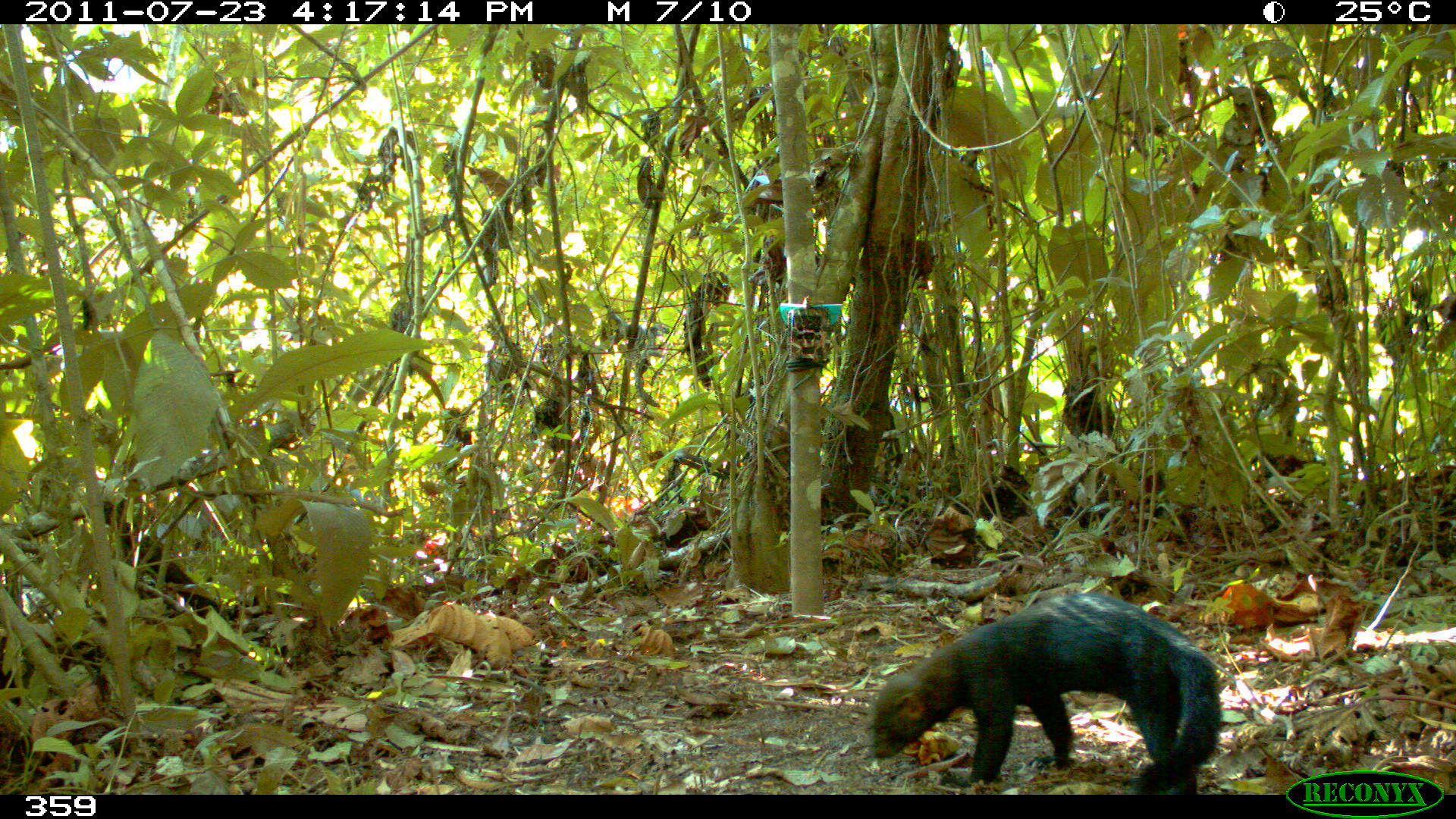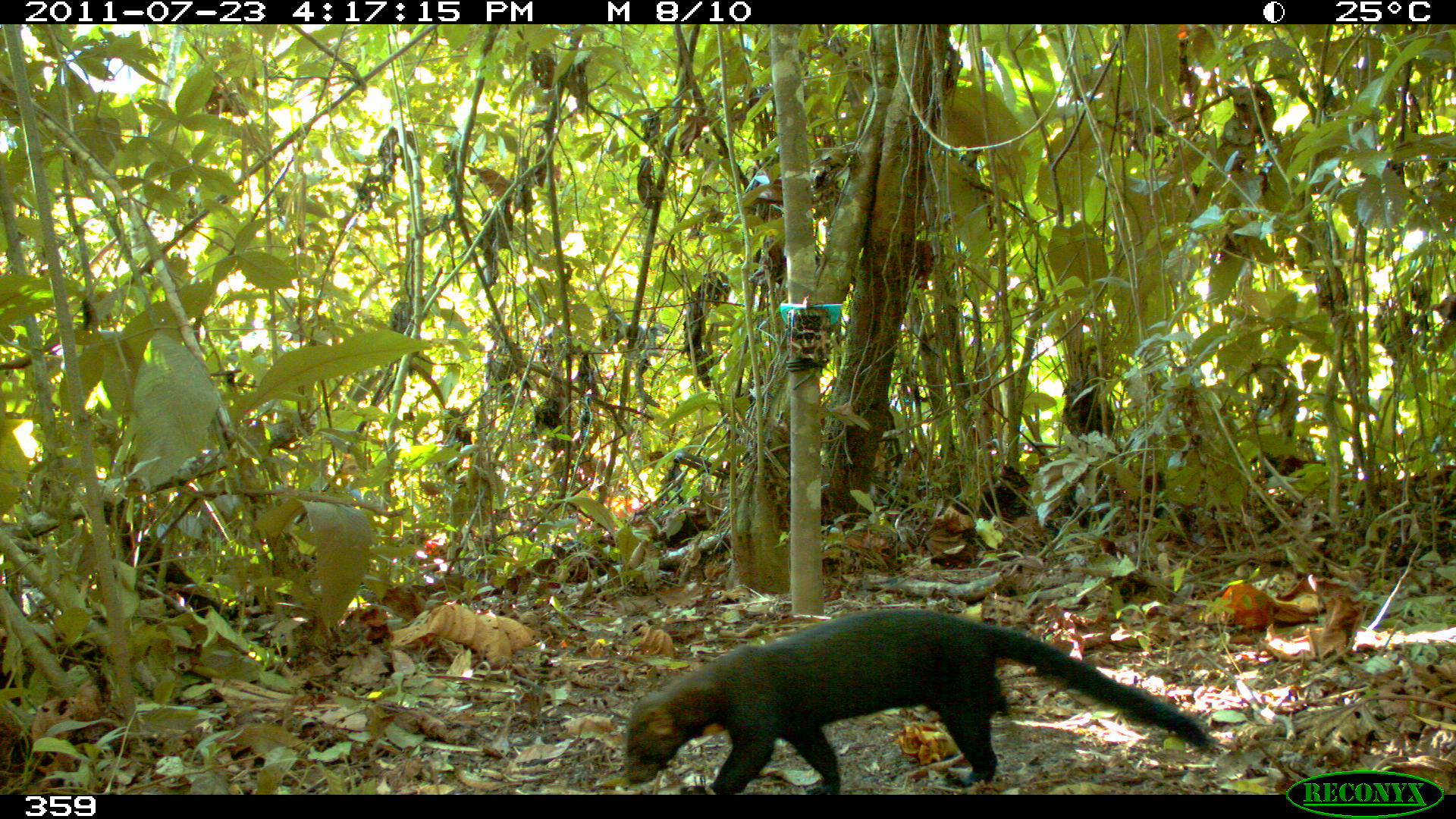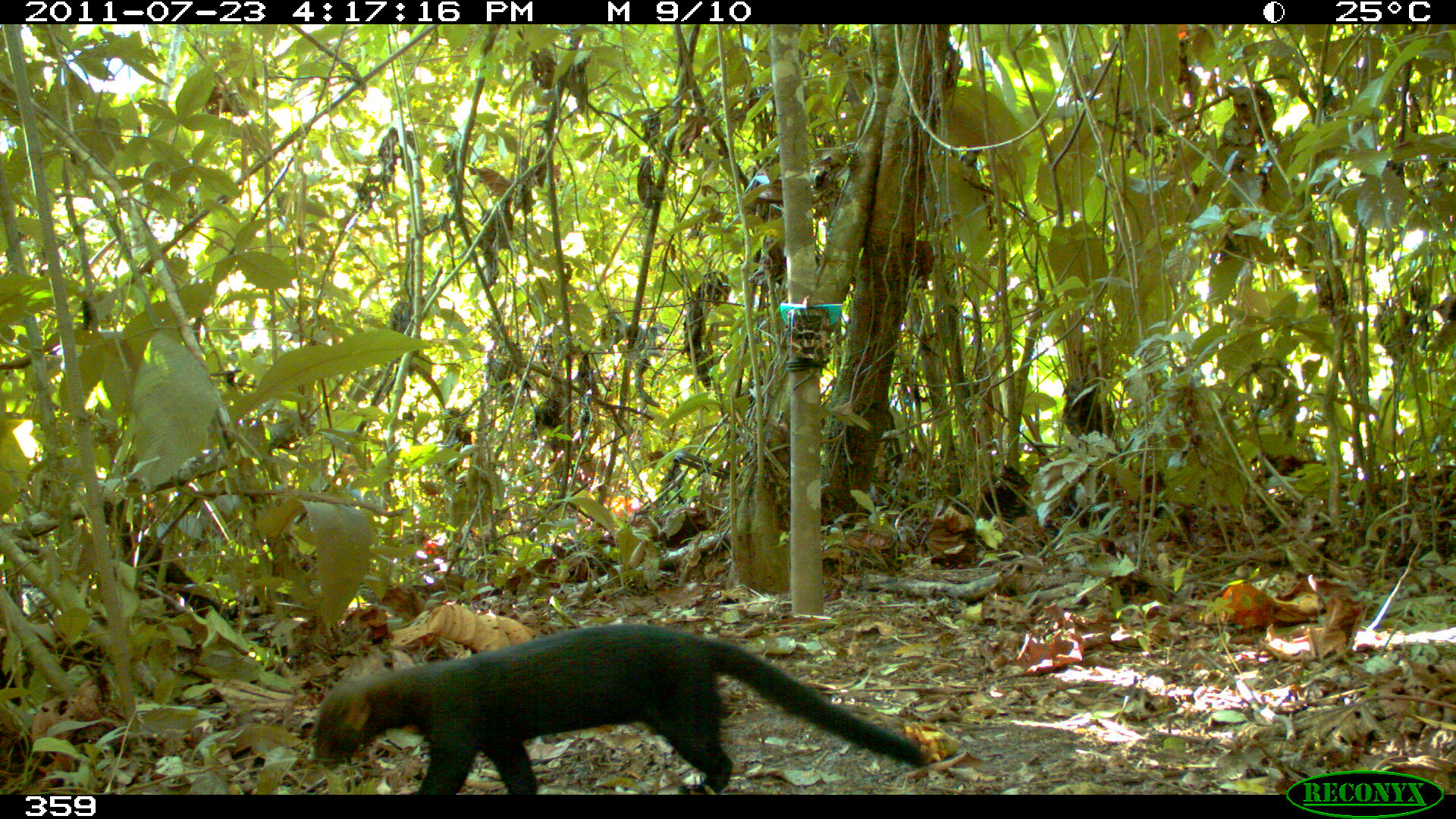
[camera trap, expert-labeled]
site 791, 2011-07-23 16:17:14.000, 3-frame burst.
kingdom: Animalia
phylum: Chordata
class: Mammalia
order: Carnivora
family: Mustelidae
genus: Eira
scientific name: Eira barbara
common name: tayra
Eira barbara (tayra).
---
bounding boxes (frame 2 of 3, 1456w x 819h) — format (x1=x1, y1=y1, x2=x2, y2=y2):
eira barbara: (x1=621, y1=607, x2=1212, y2=792)